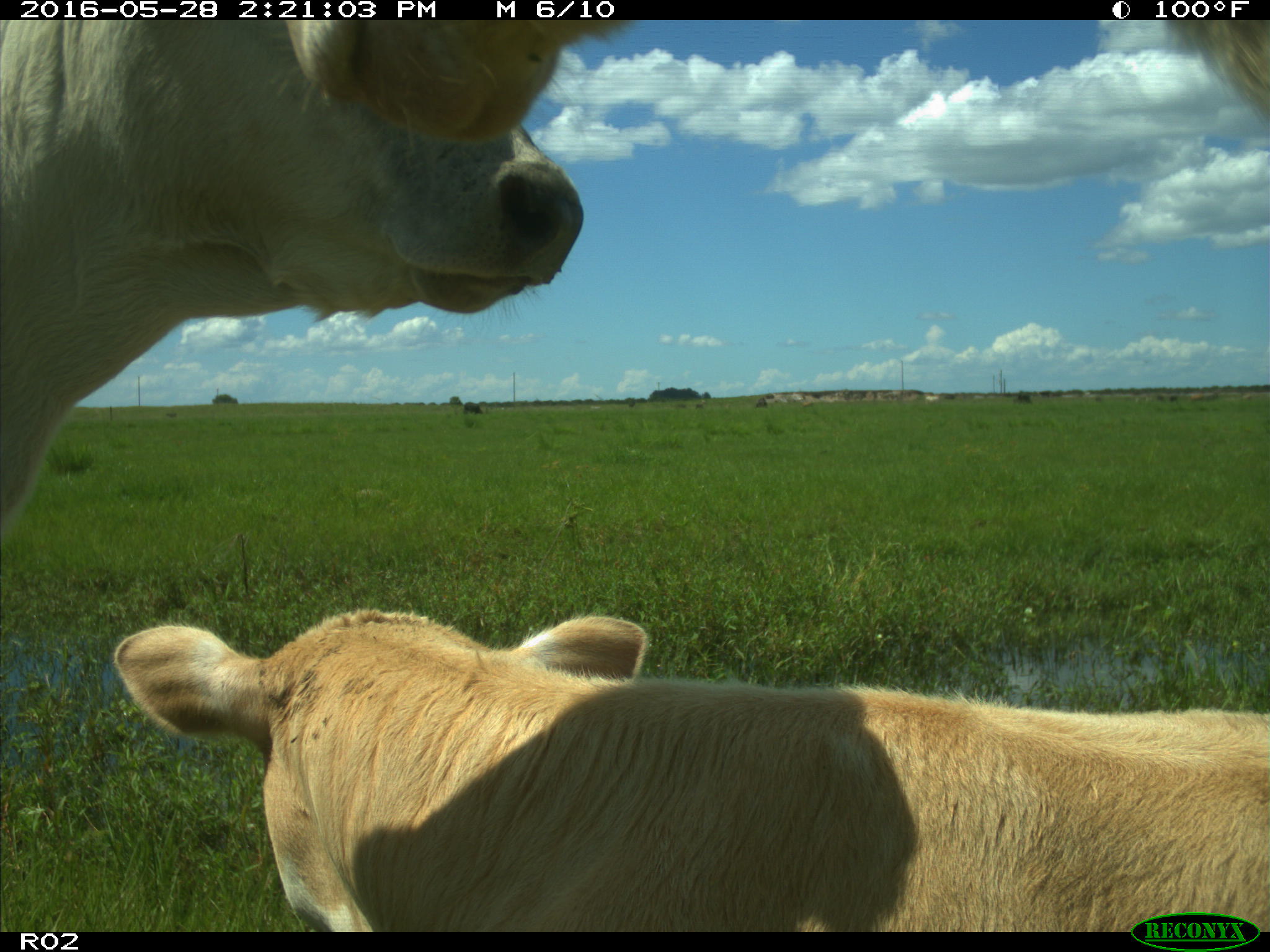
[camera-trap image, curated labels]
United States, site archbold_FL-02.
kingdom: Animalia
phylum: Chordata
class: Mammalia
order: Artiodactyla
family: Bovidae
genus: Bos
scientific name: Bos taurus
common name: domestic cow